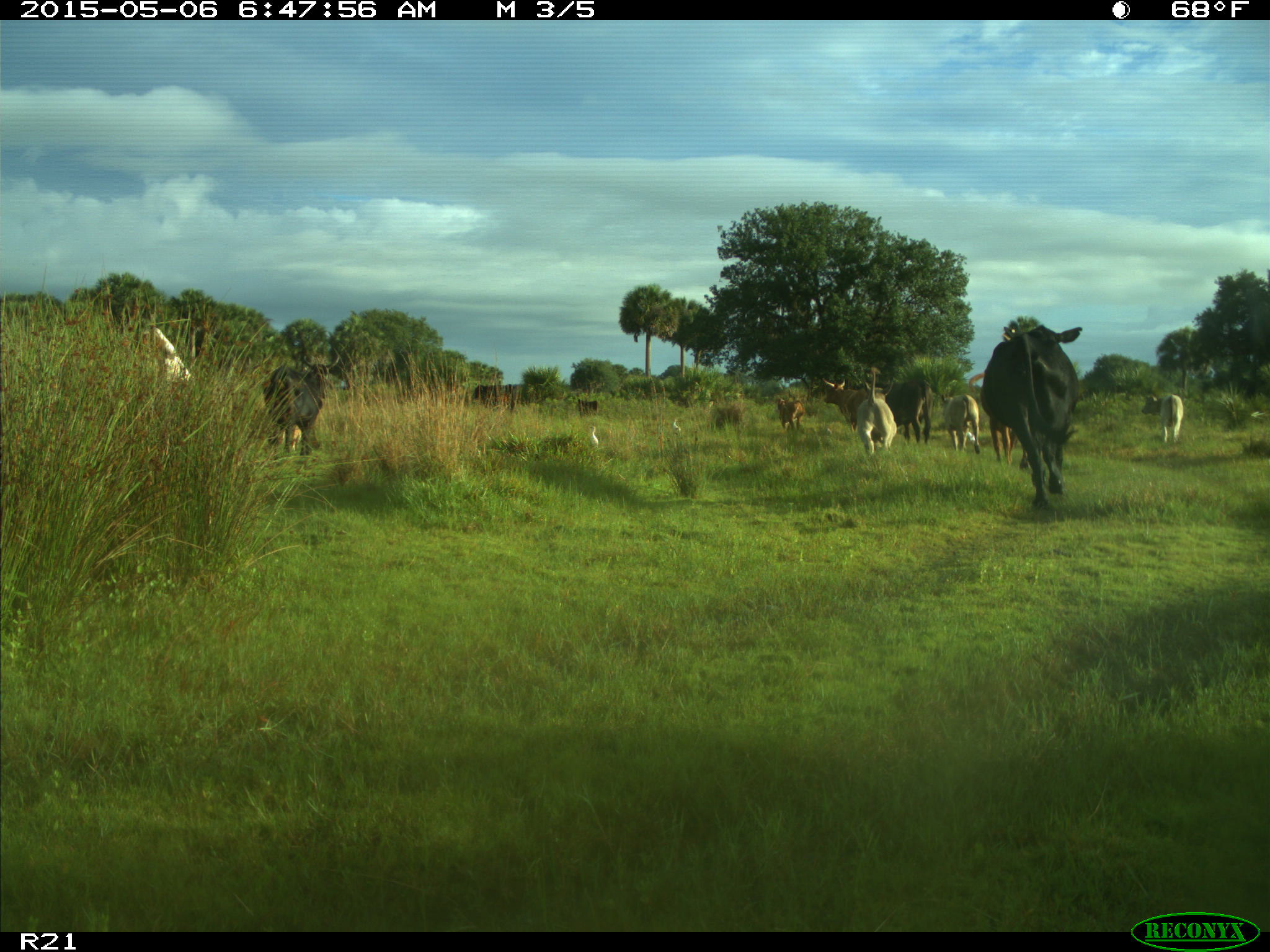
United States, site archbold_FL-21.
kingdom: Animalia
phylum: Chordata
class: Mammalia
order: Artiodactyla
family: Bovidae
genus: Bos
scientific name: Bos taurus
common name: domestic cow